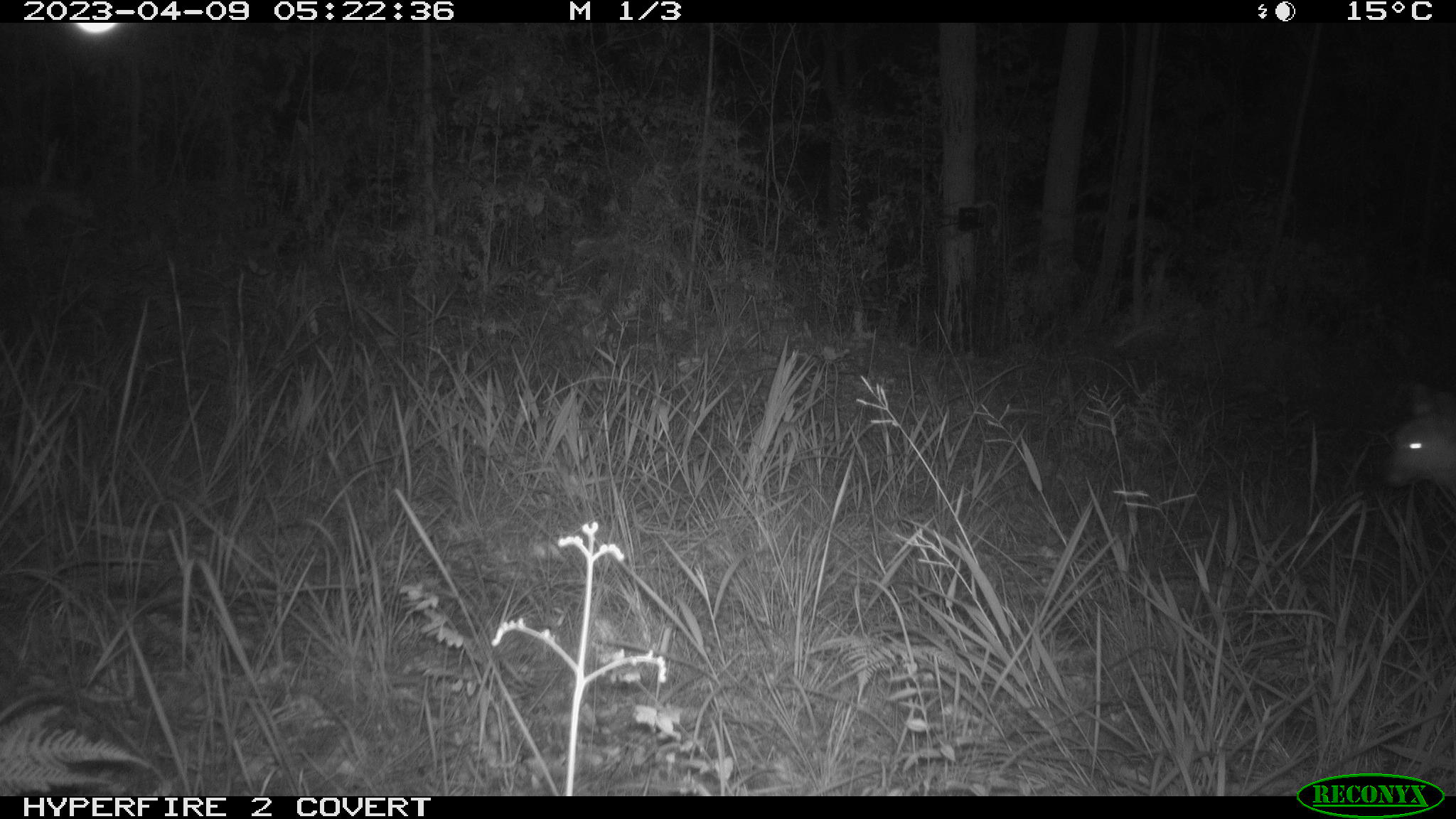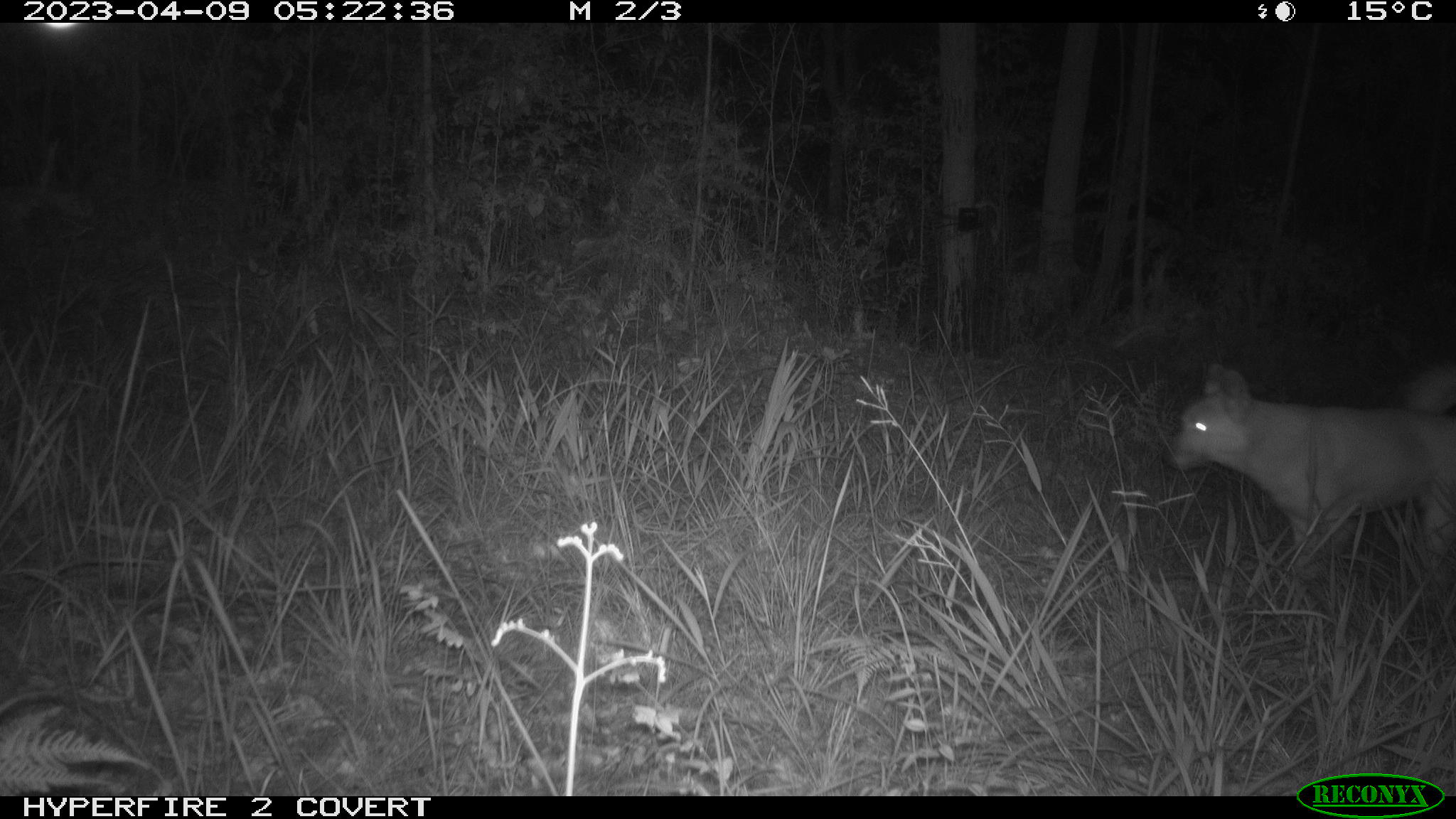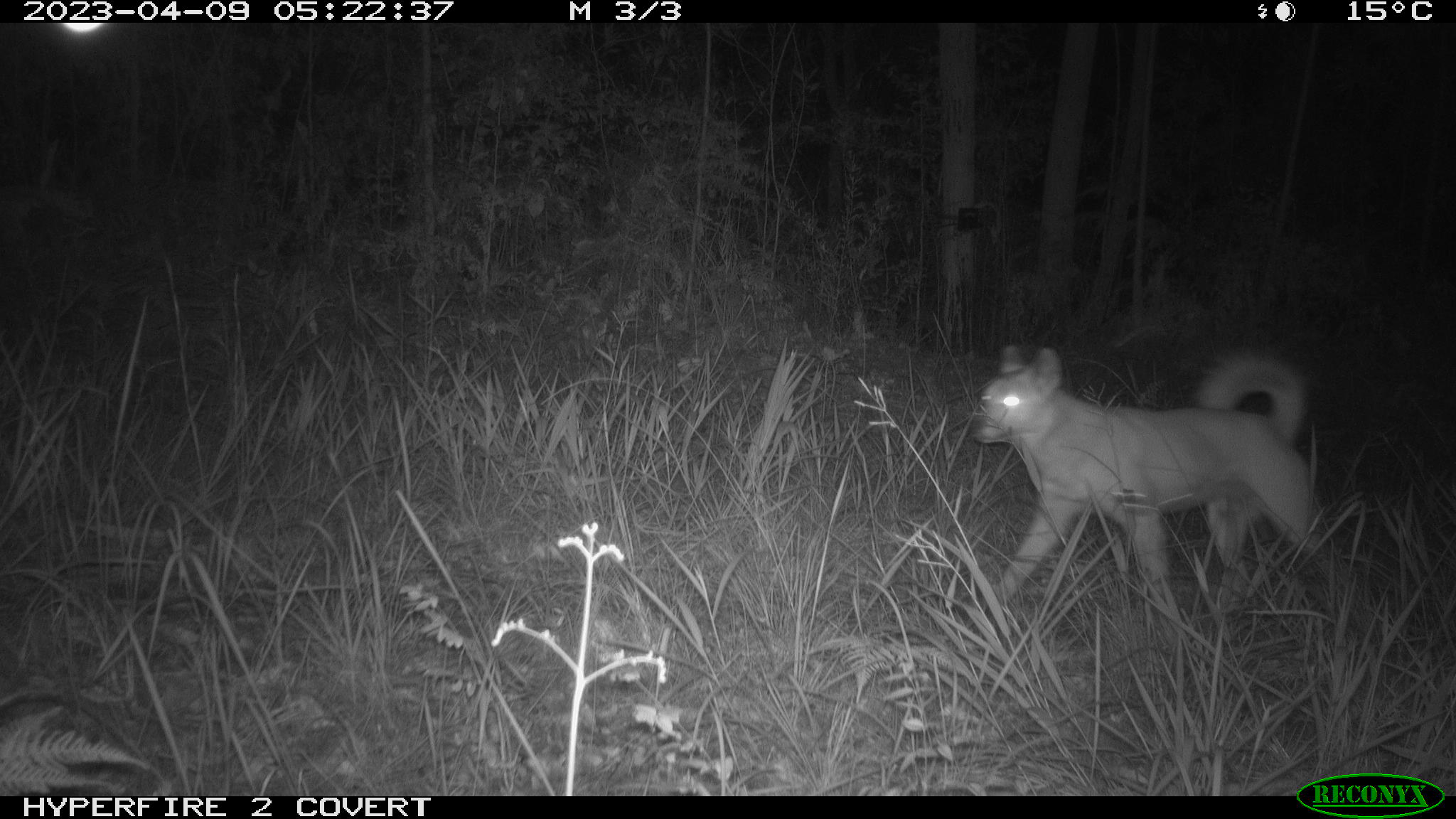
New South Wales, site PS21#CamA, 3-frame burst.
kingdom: Animalia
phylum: Chordata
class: Mammalia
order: Carnivora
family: Canidae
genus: Canis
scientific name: Canis familiaris dingo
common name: dingo